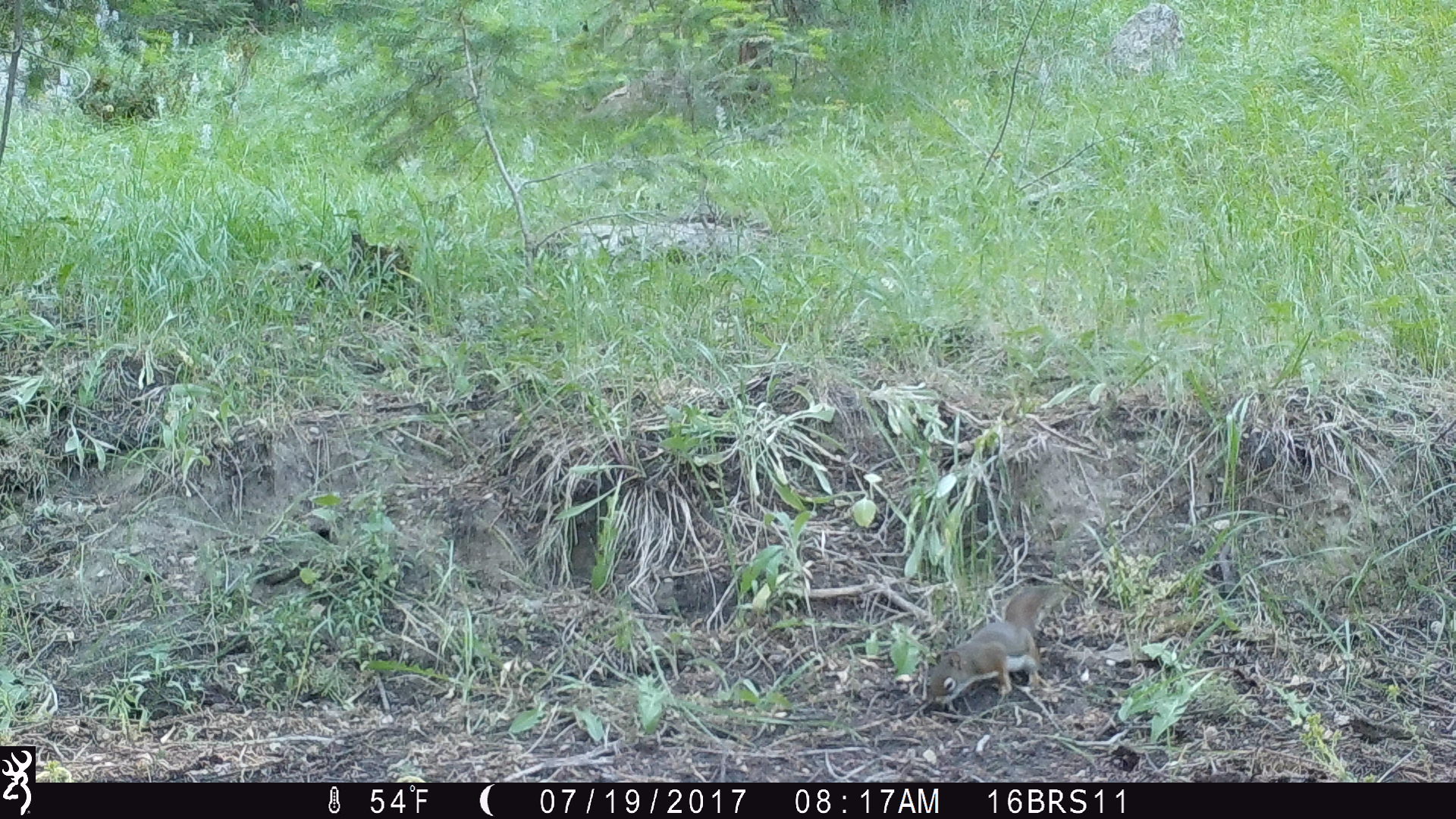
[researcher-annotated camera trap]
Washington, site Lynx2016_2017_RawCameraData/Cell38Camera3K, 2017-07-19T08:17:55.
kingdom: Animalia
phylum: Chordata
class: Mammalia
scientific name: Mammalia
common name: small mammal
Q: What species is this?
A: Small mammal (Mammalia).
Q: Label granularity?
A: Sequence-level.